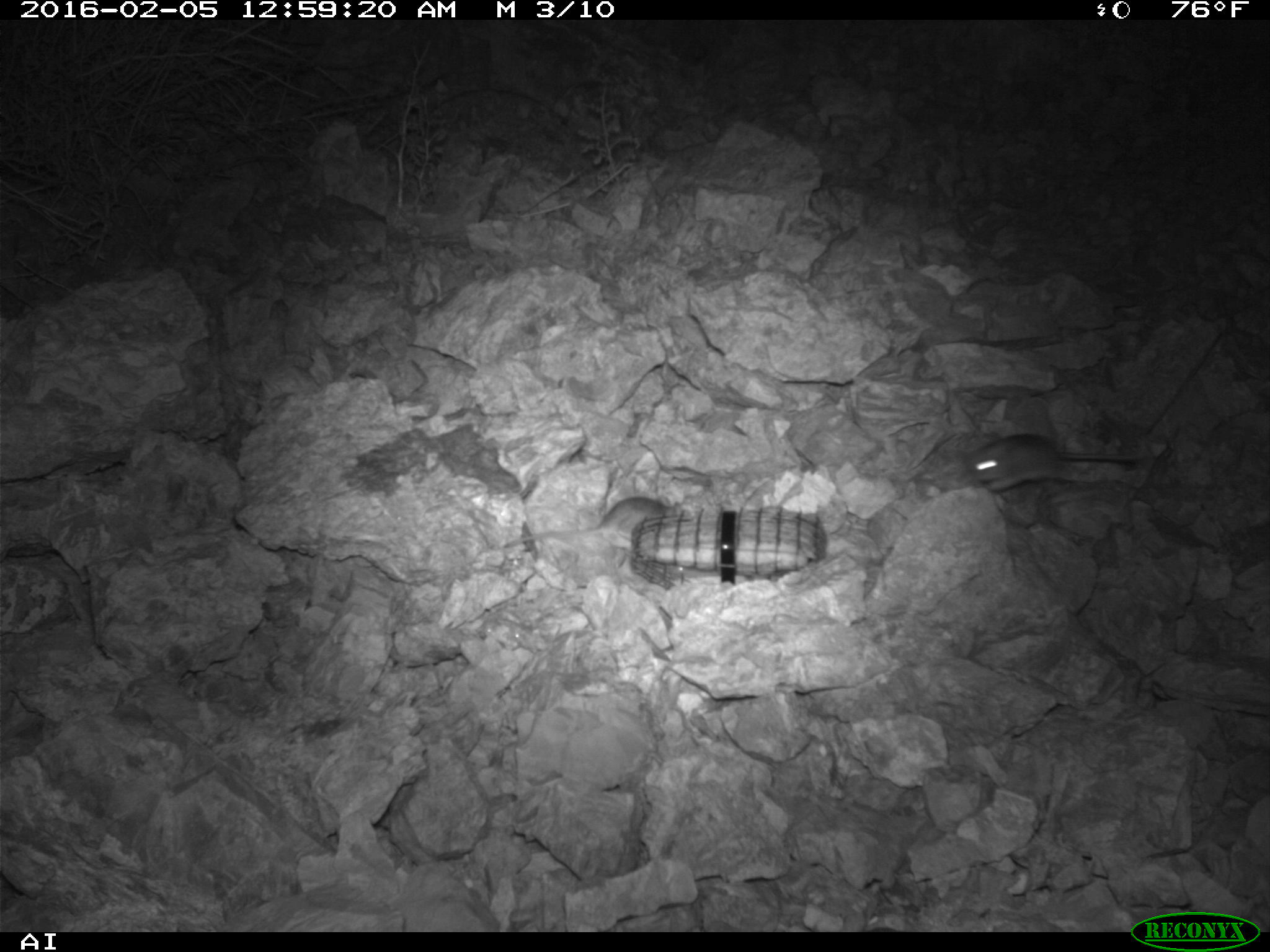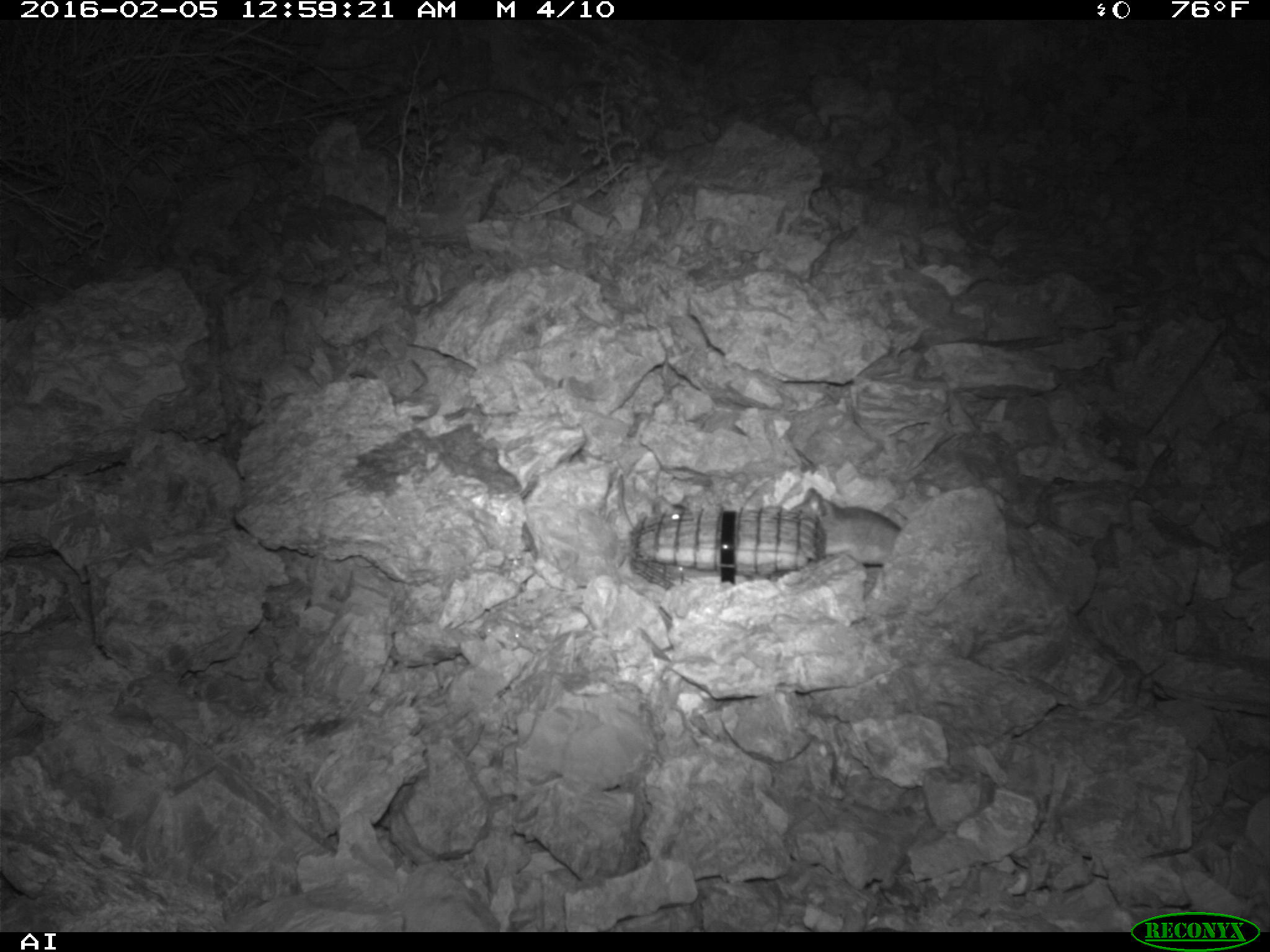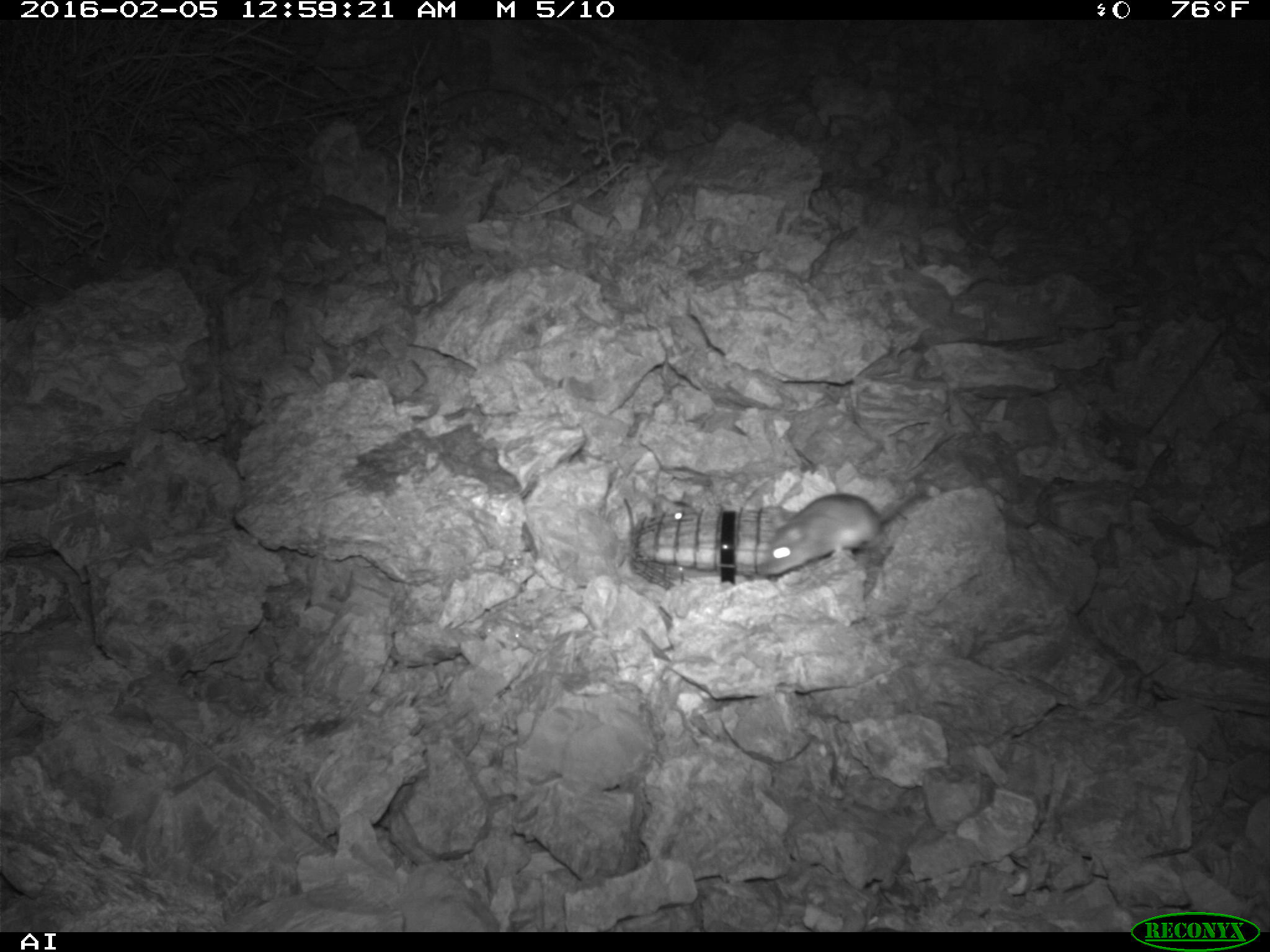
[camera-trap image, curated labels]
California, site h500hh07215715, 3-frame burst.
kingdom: Animalia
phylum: Chordata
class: Mammalia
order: Rodentia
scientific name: Rodentia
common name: rodent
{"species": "rodent (Rodentia)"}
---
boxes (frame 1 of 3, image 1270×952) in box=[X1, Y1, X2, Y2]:
rodent: box=[919, 432, 1152, 488]; box=[499, 492, 672, 549]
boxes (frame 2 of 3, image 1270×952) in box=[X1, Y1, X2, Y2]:
rodent: box=[789, 487, 901, 566]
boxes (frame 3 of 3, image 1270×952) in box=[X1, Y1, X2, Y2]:
rodent: box=[755, 482, 927, 578]